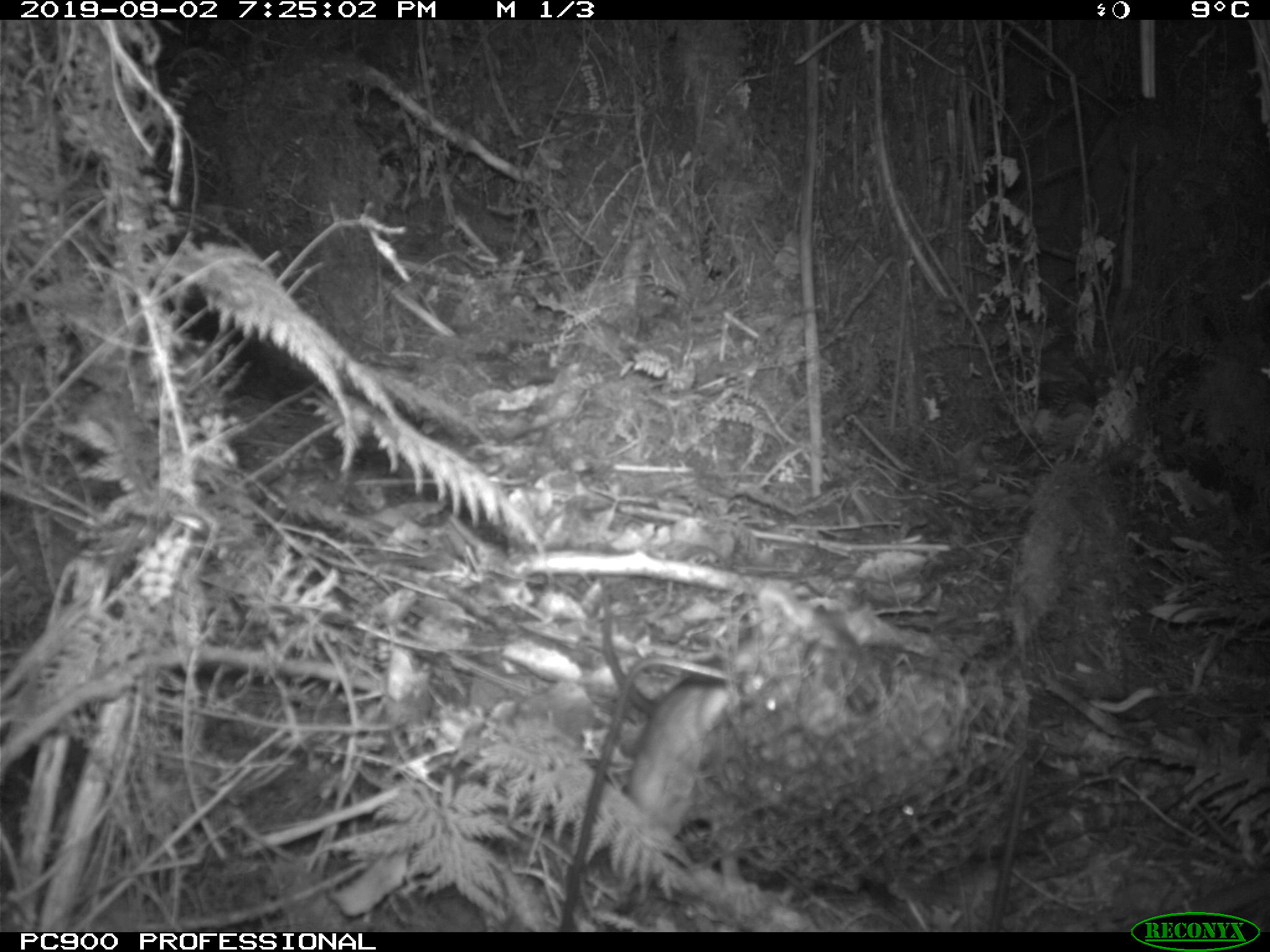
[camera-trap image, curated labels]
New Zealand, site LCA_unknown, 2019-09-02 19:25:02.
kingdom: Animalia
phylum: Chordata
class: Mammalia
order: Rodentia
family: Muridae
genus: Rattus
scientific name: Rattus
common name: rat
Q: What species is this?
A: Rat (Rattus).